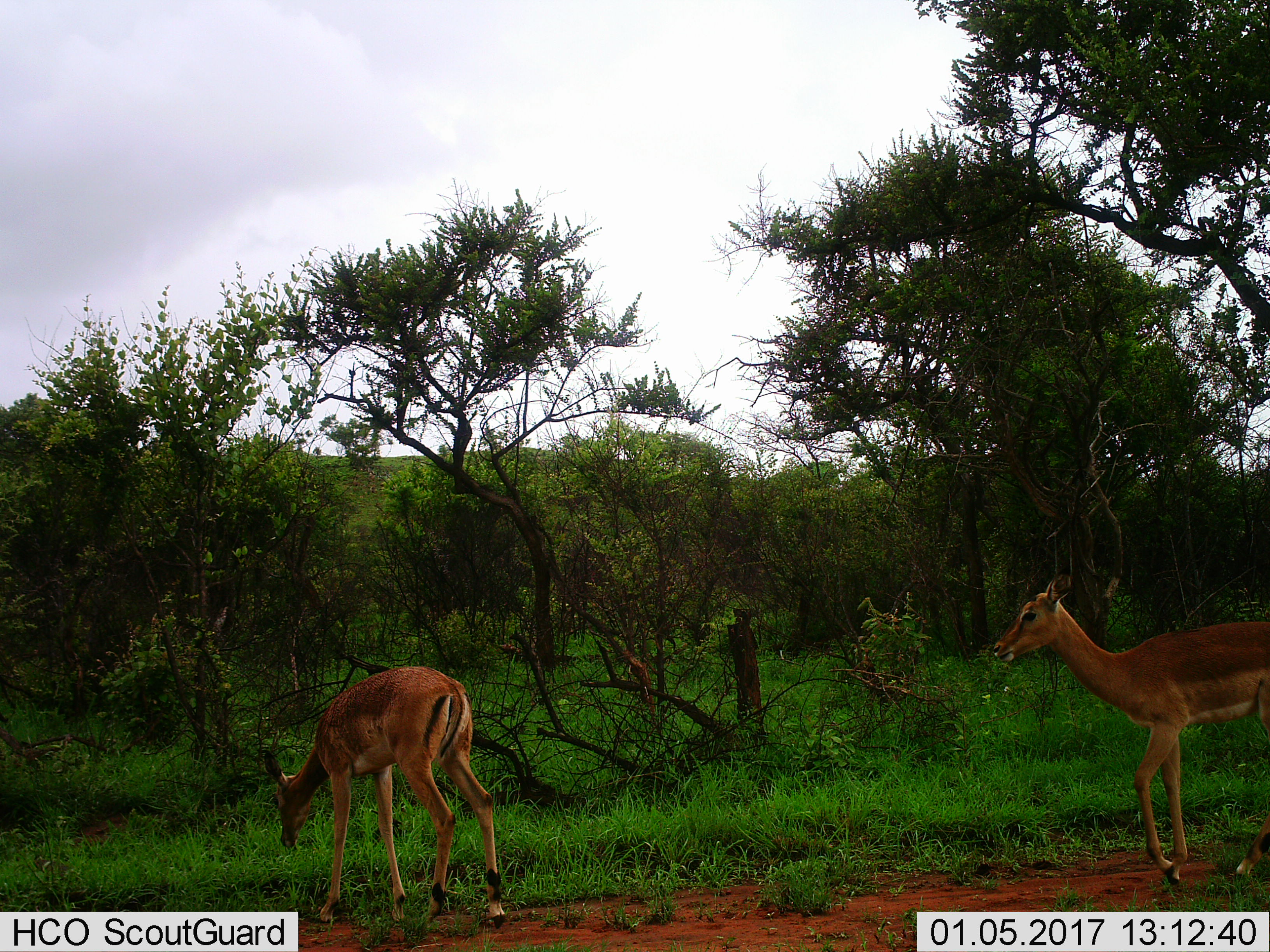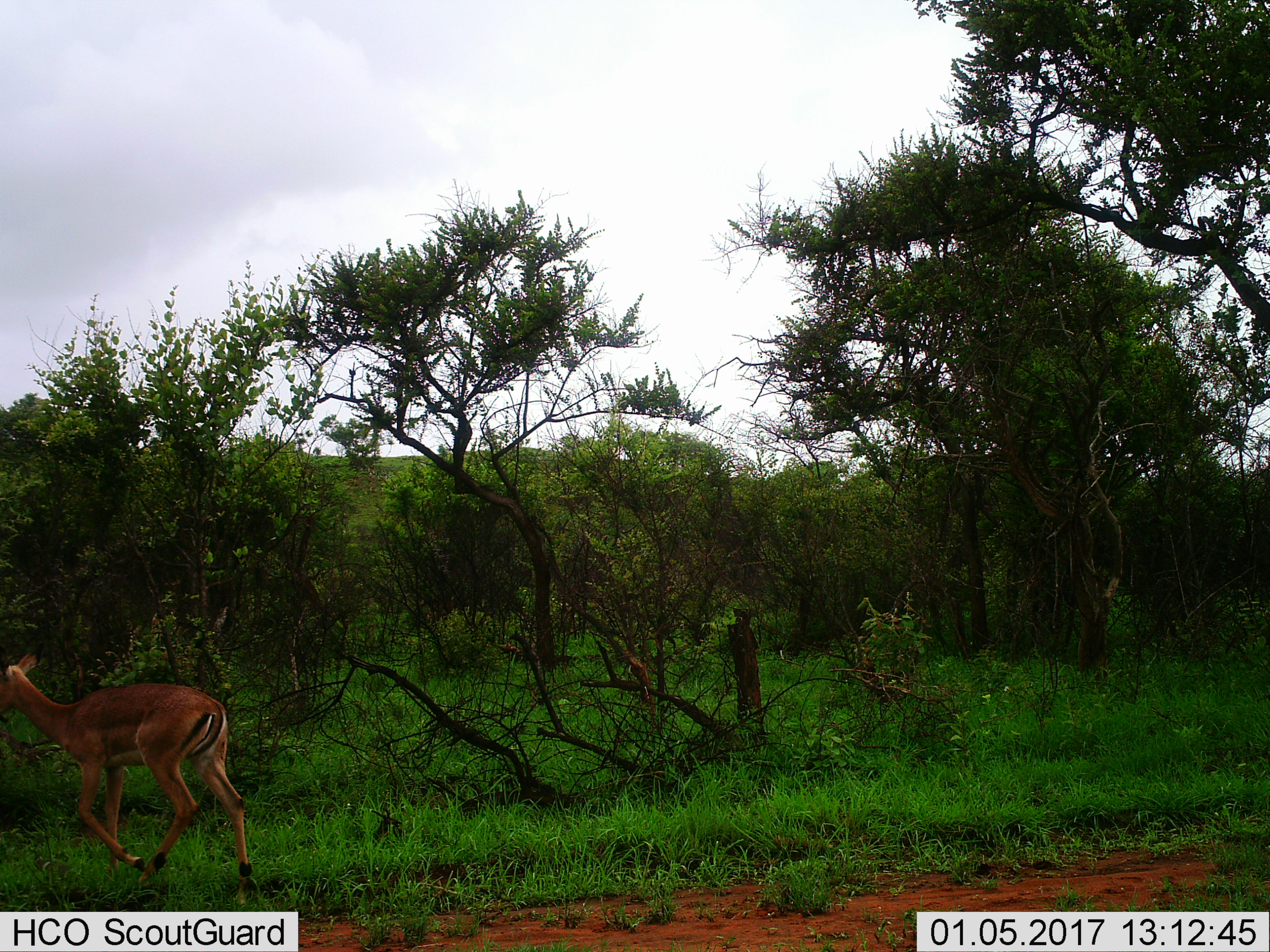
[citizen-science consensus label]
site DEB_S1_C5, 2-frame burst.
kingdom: Animalia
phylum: Chordata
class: Mammalia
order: Artiodactyla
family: Bovidae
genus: Aepyceros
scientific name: Aepyceros melampus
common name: impala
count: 2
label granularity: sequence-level